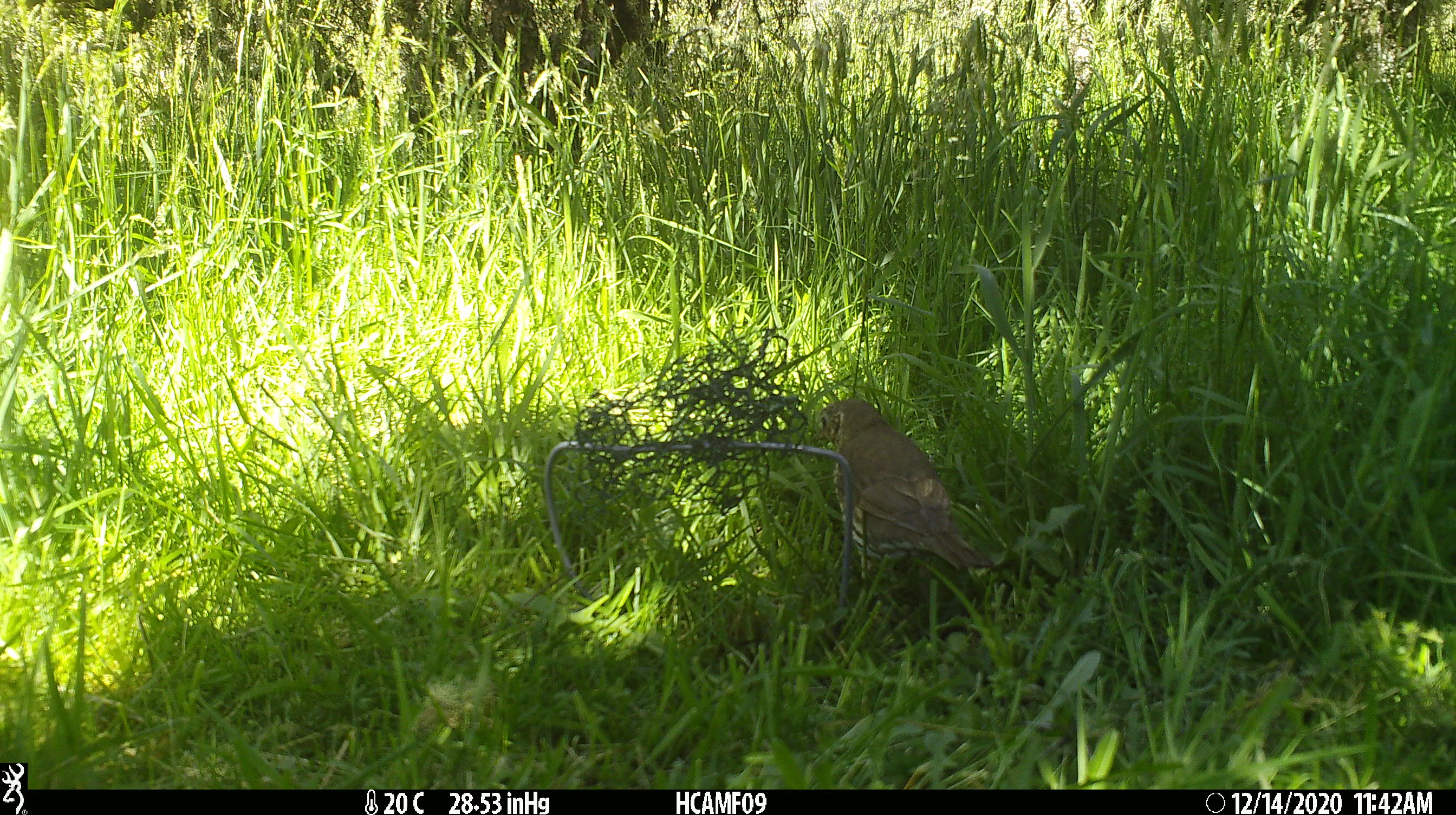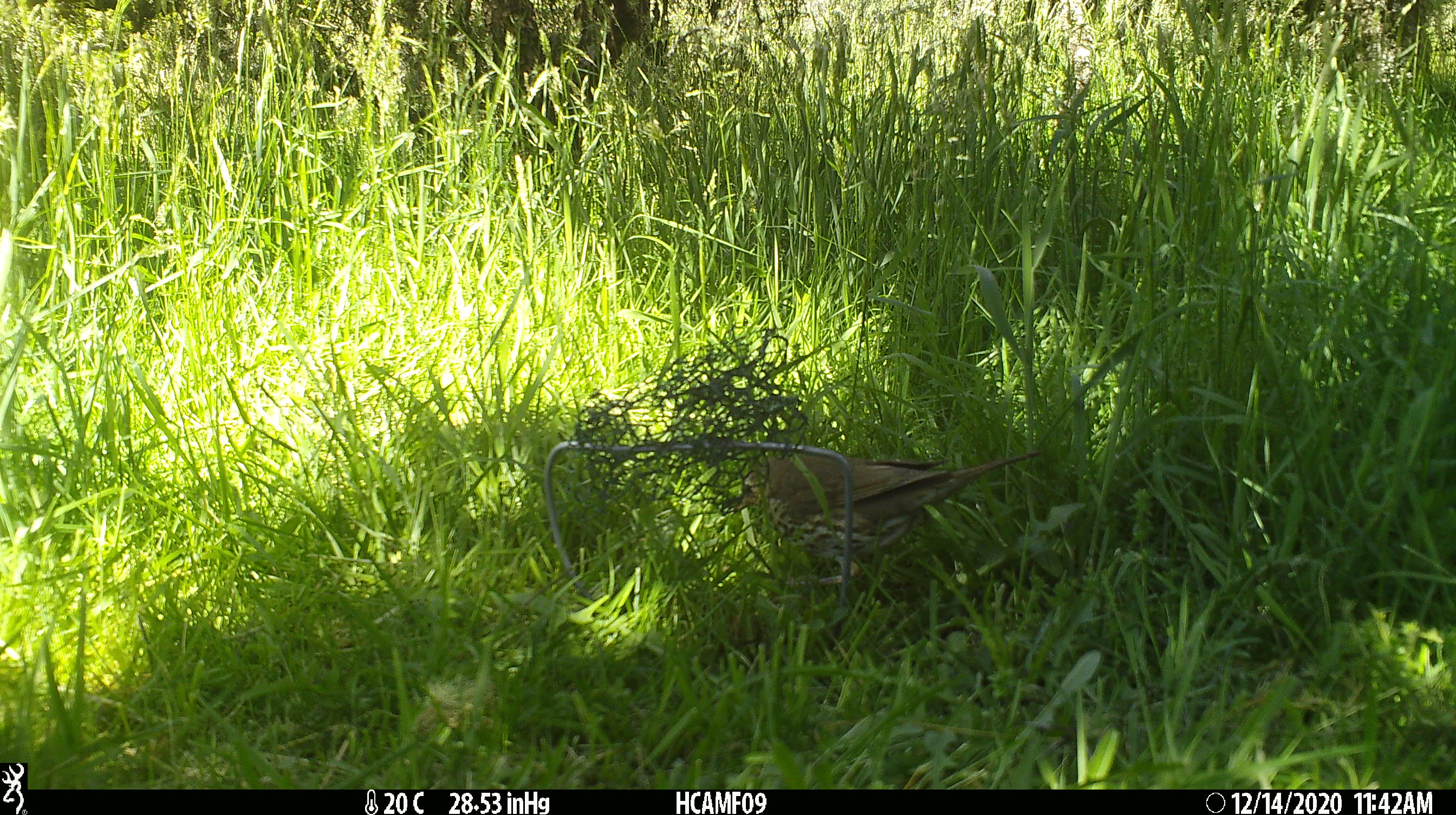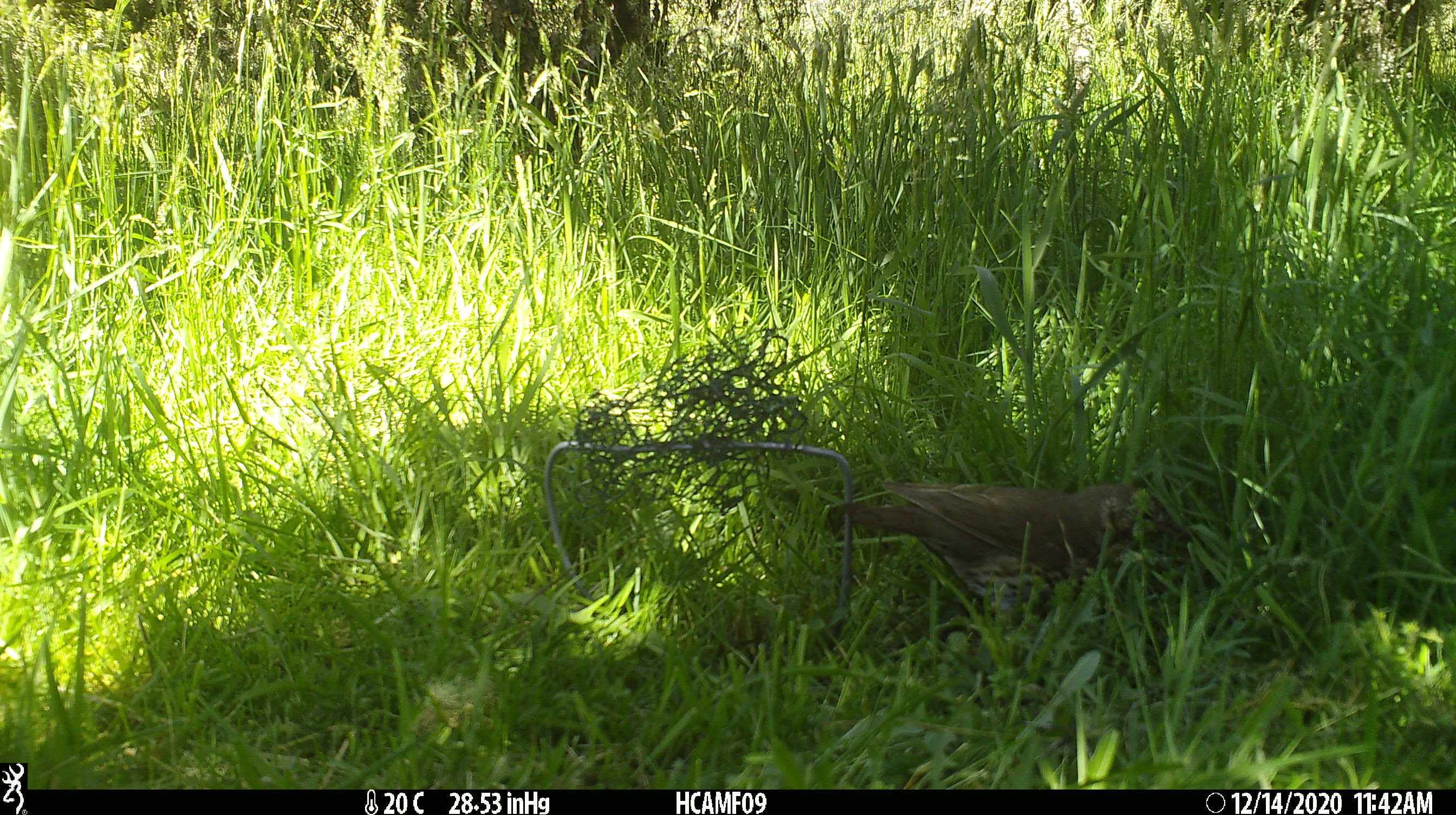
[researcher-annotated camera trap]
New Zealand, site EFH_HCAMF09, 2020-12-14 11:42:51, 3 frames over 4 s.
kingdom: Animalia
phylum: Chordata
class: Aves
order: Passeriformes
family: Turdidae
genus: Turdus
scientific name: Turdus philomelos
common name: song thrush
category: thrush